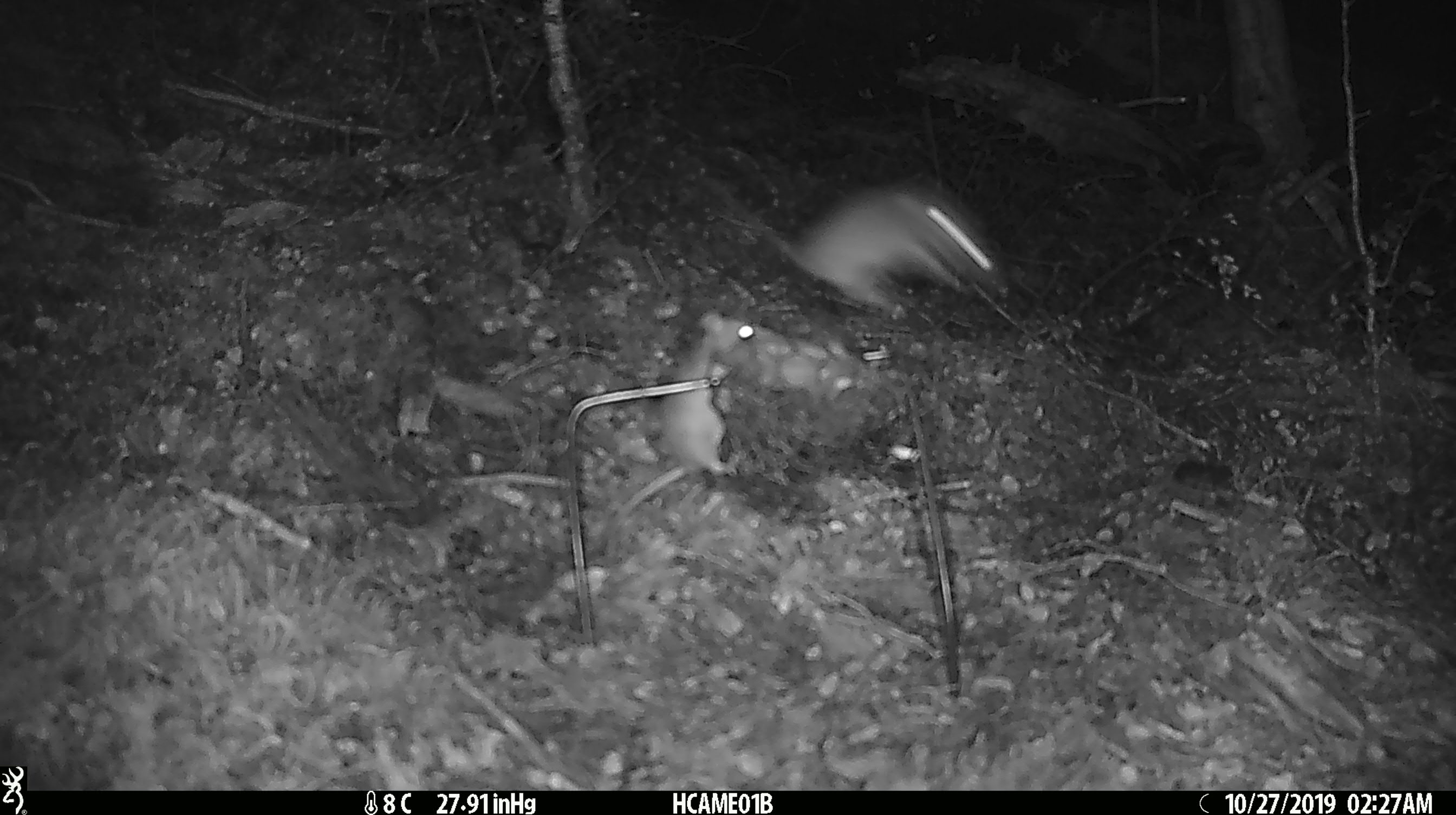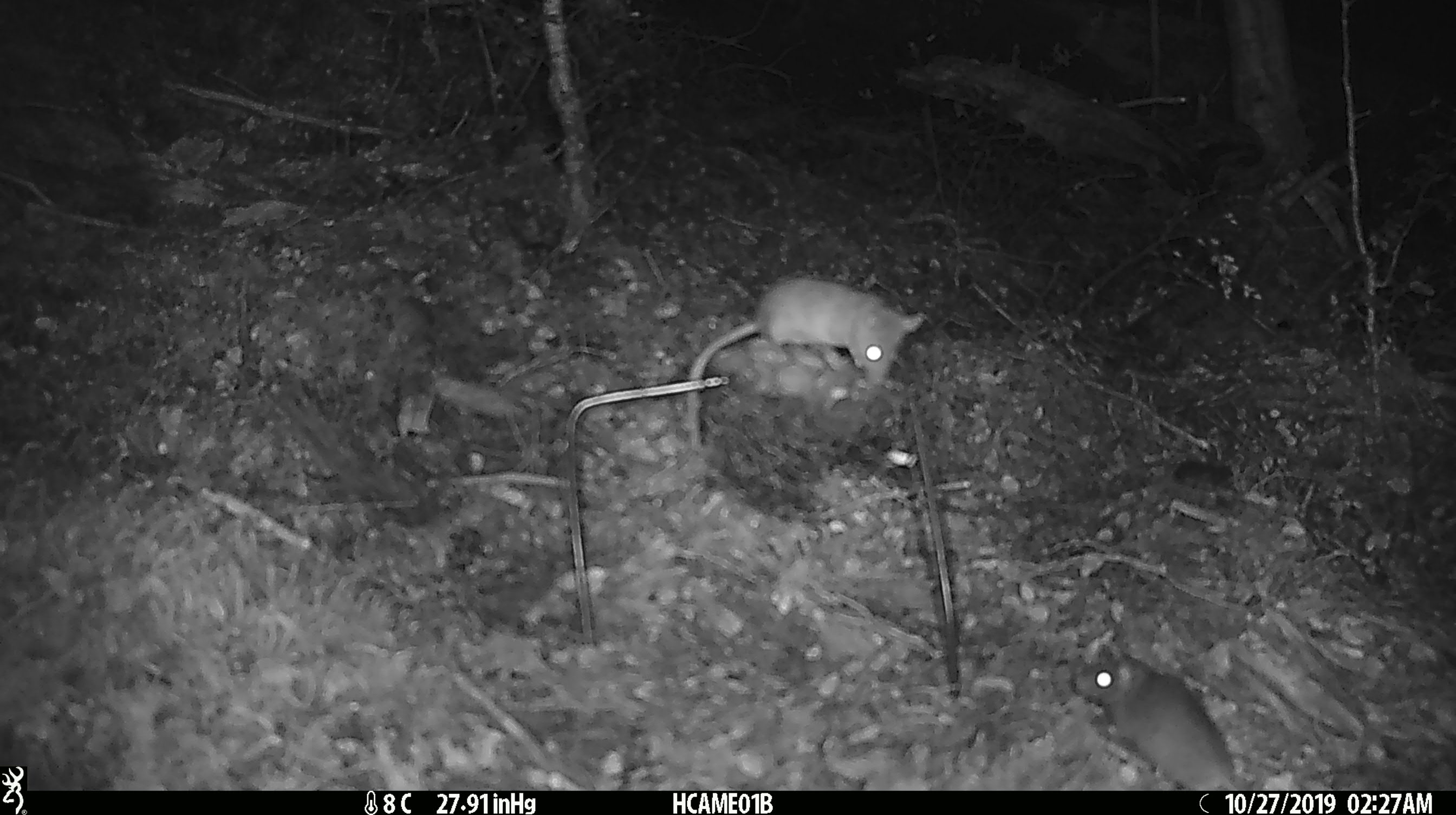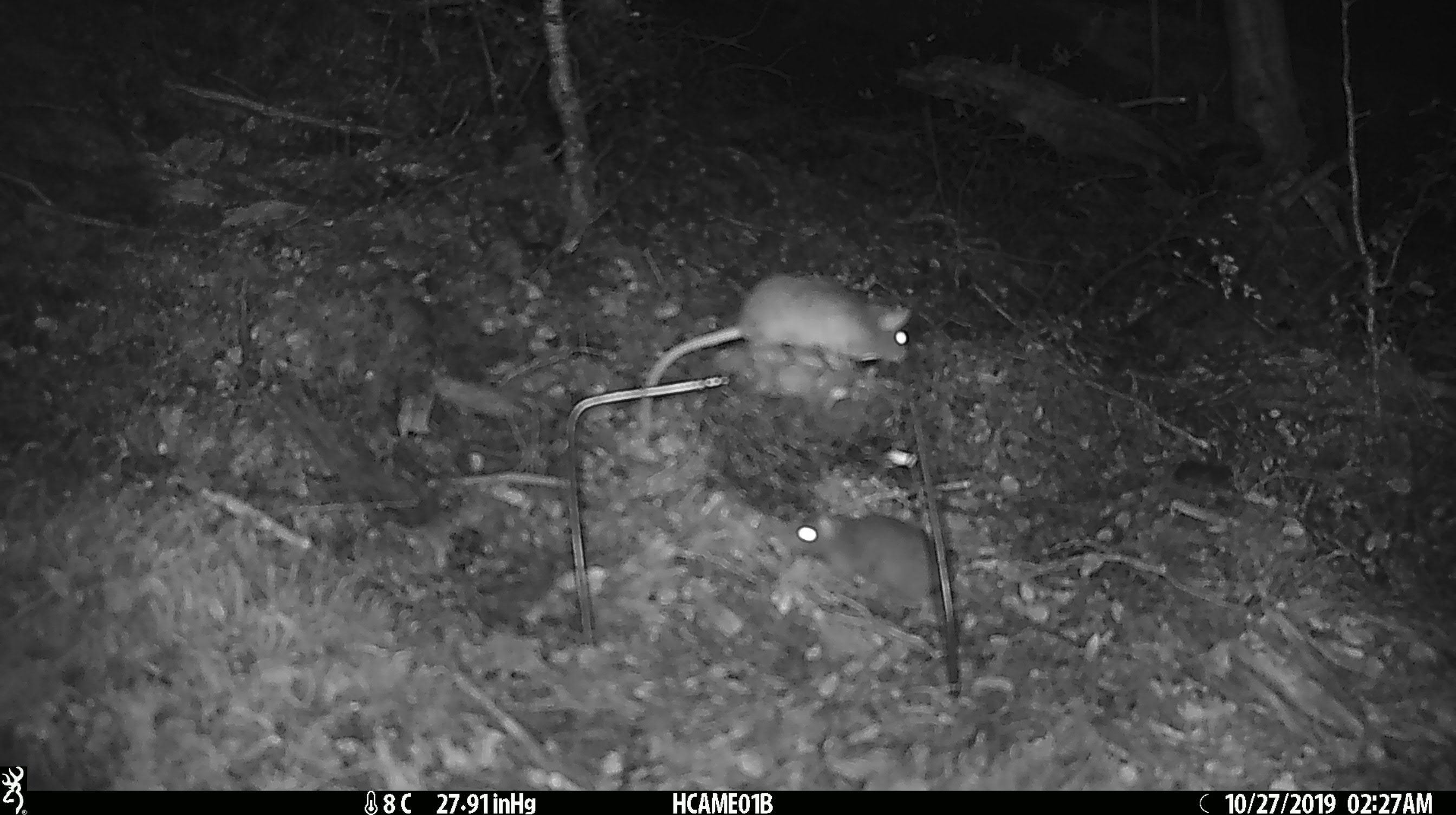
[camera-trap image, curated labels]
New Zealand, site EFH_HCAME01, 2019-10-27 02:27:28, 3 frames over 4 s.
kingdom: Animalia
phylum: Chordata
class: Mammalia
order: Rodentia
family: Muridae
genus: Mus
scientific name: Mus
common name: mouse